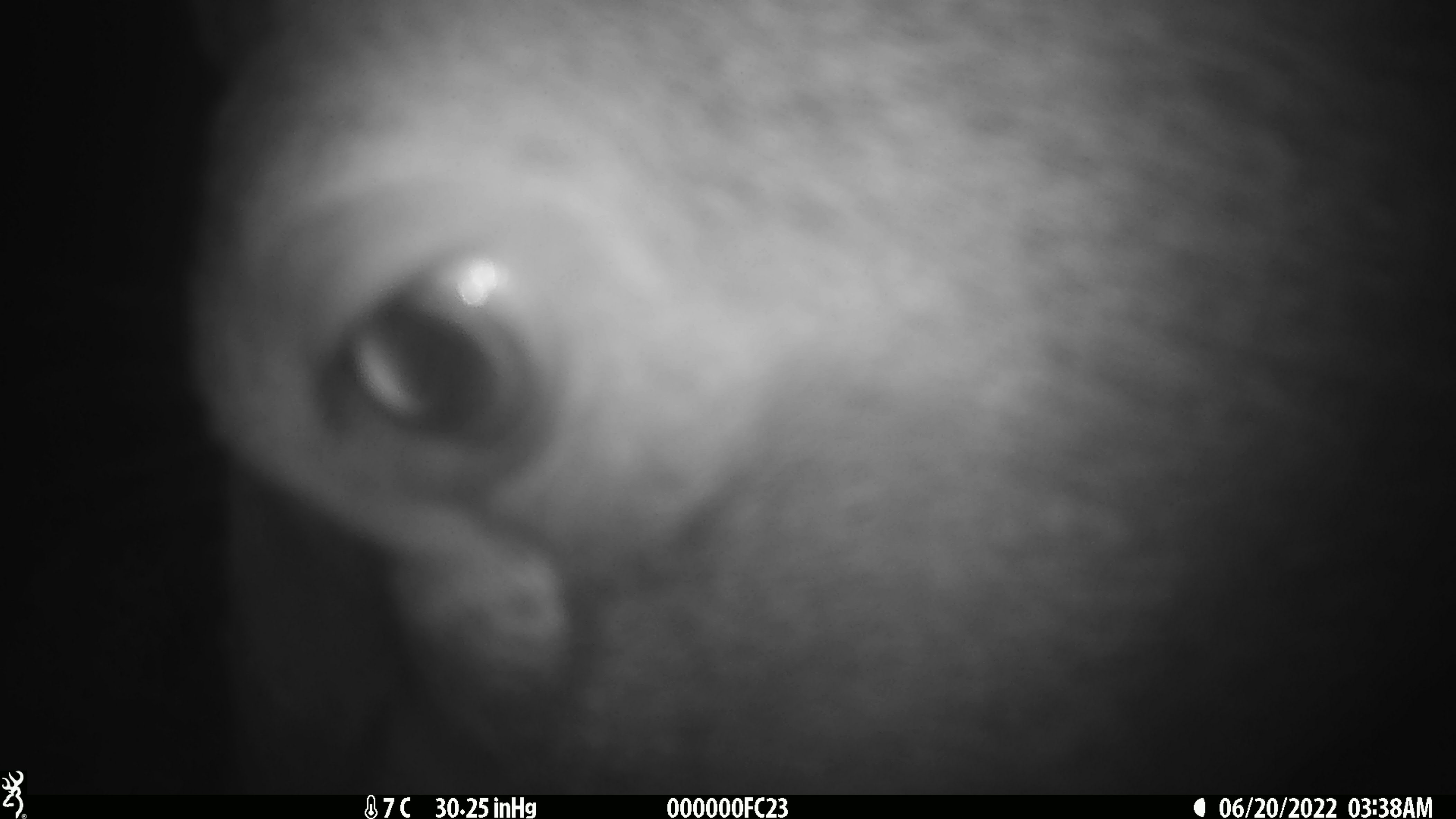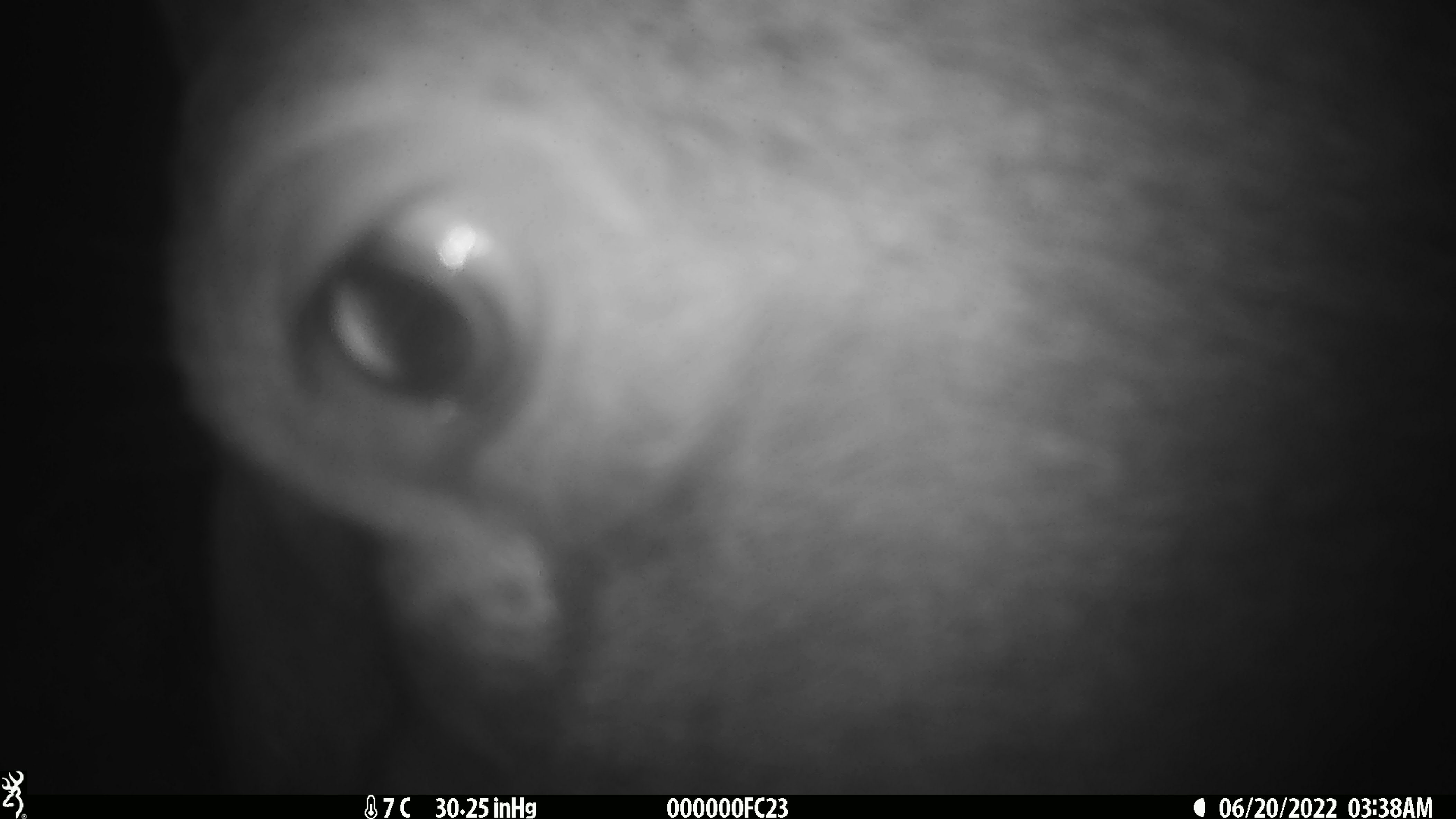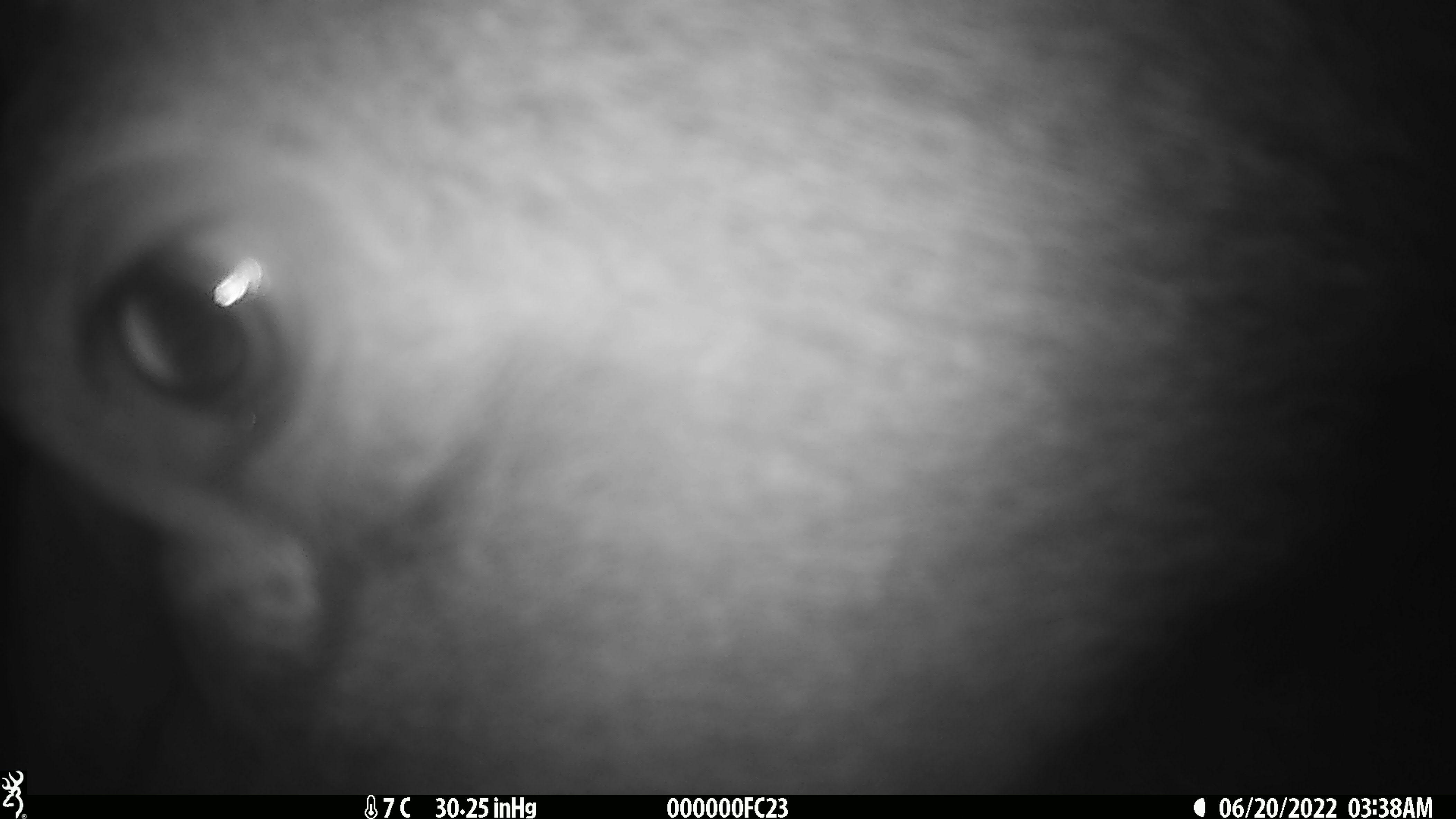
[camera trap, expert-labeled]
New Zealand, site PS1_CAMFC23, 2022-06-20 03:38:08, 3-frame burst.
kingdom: Animalia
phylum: Chordata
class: Mammalia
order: Artiodactyla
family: Cervidae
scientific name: Cervidae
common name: deer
Deer (Cervidae).